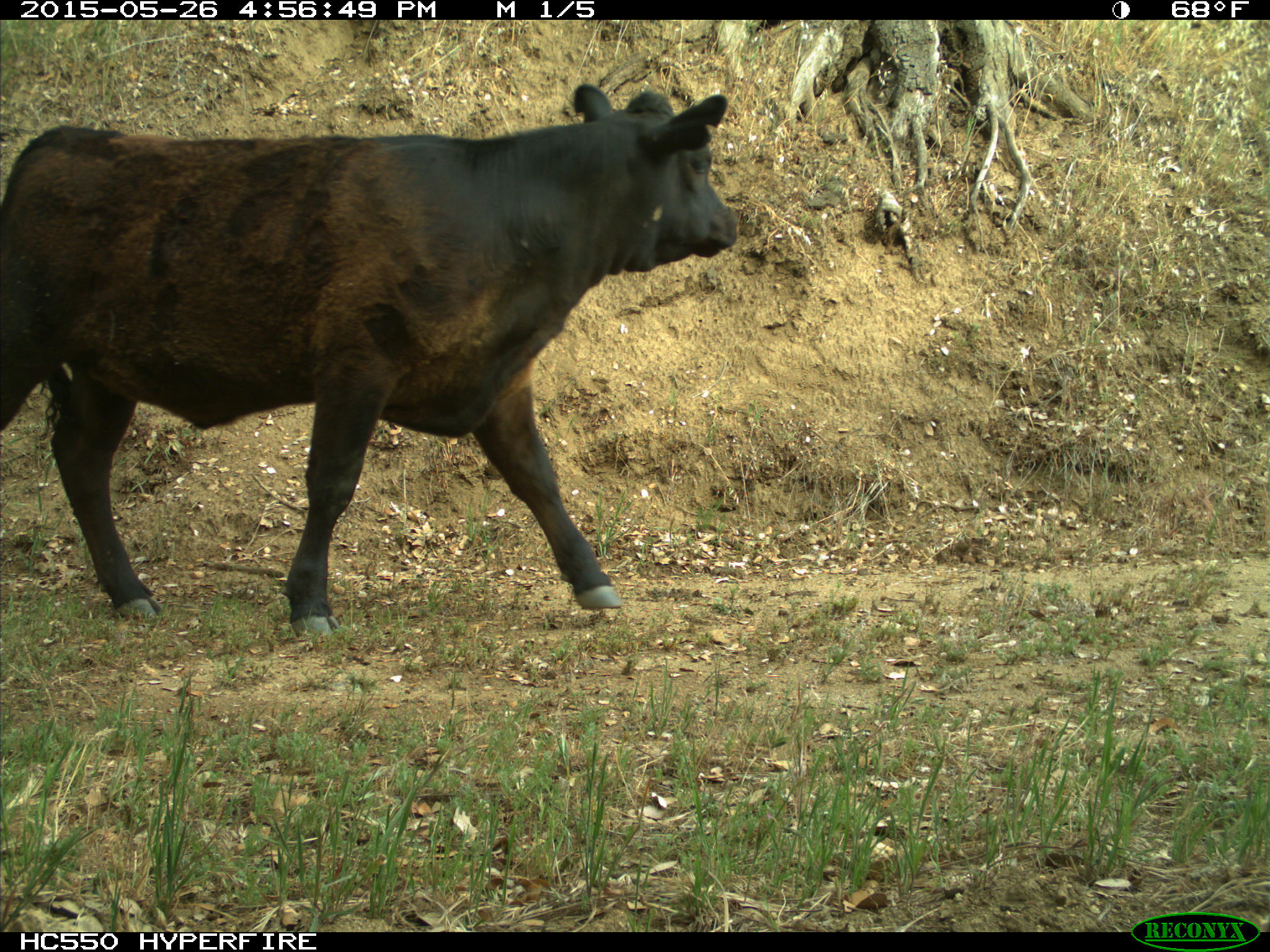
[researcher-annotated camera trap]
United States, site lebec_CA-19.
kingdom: Animalia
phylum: Chordata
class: Mammalia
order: Artiodactyla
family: Bovidae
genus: Bos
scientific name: Bos taurus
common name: domestic cow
Bos taurus (domestic cow).